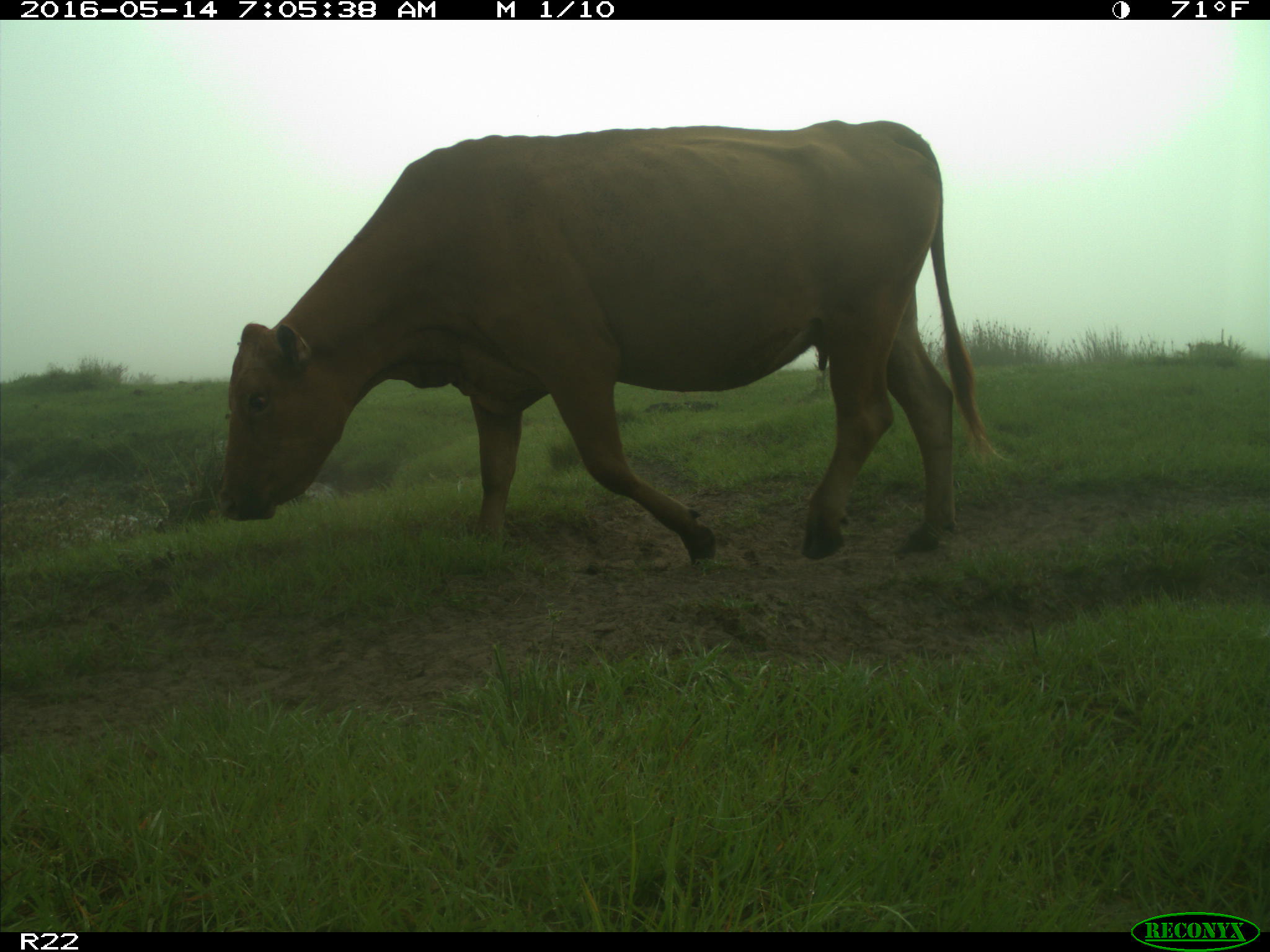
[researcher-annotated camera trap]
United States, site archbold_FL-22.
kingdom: Animalia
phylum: Chordata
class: Mammalia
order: Artiodactyla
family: Bovidae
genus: Bos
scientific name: Bos taurus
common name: domestic cow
Bos taurus (domestic cow).